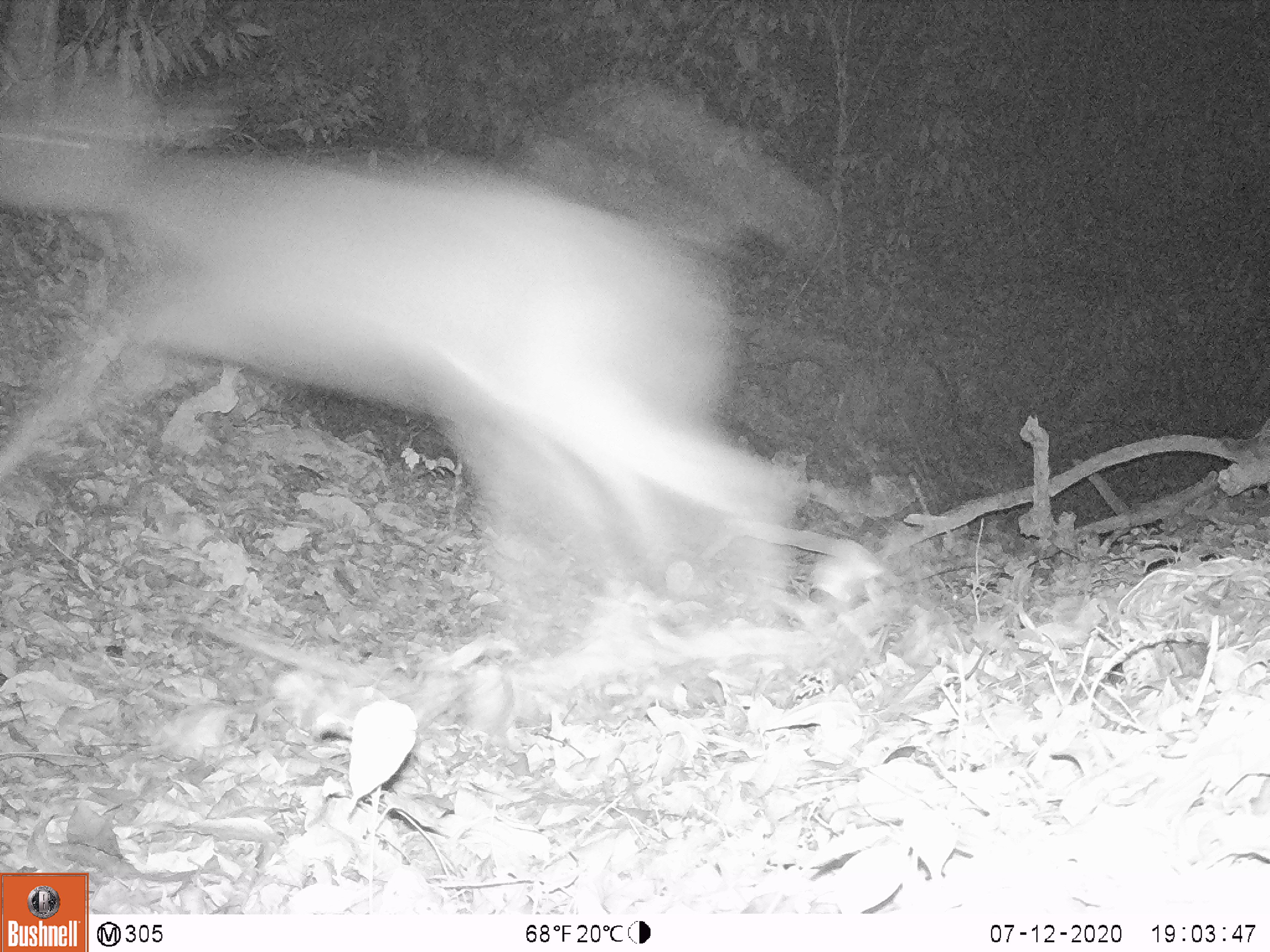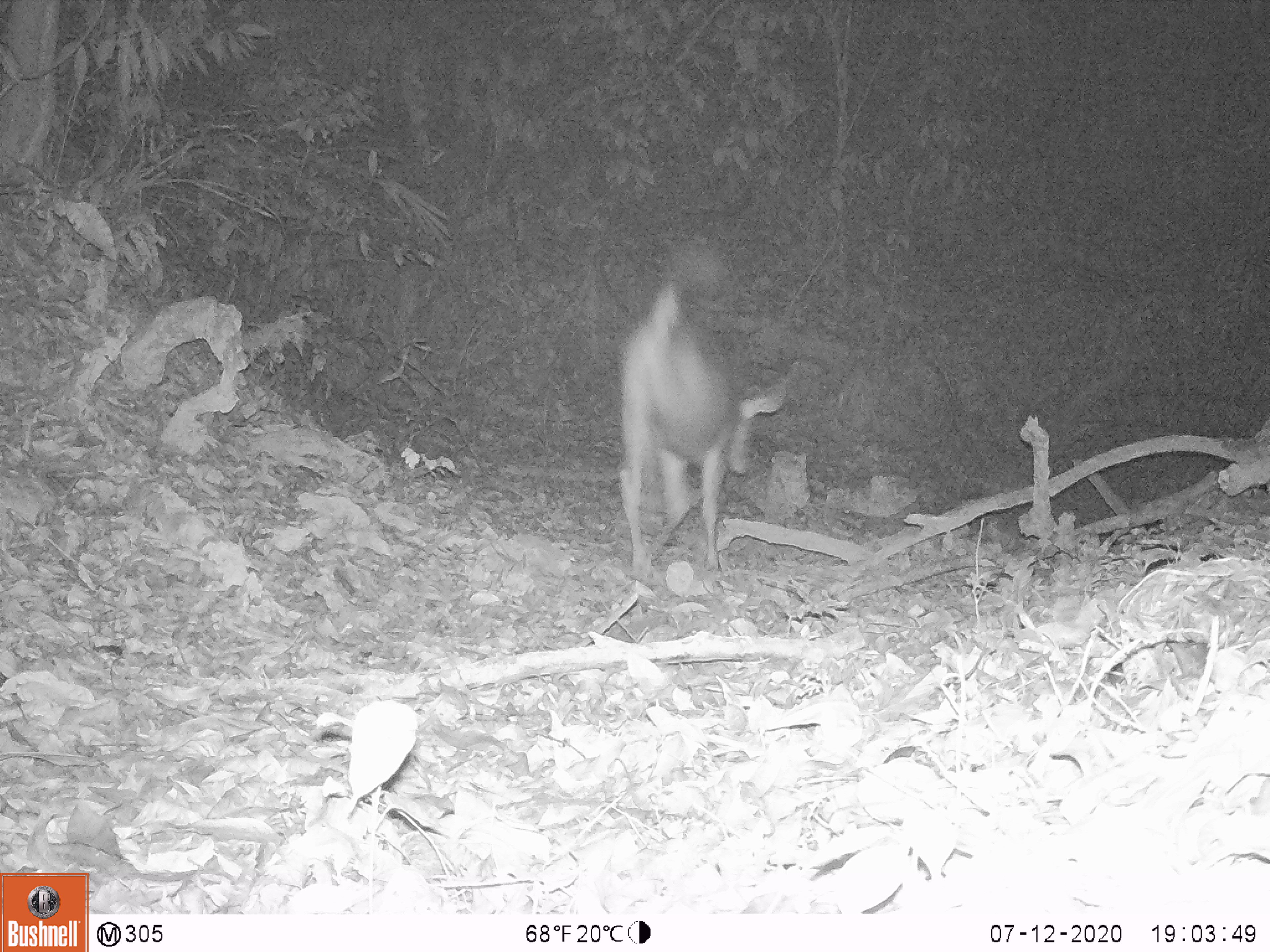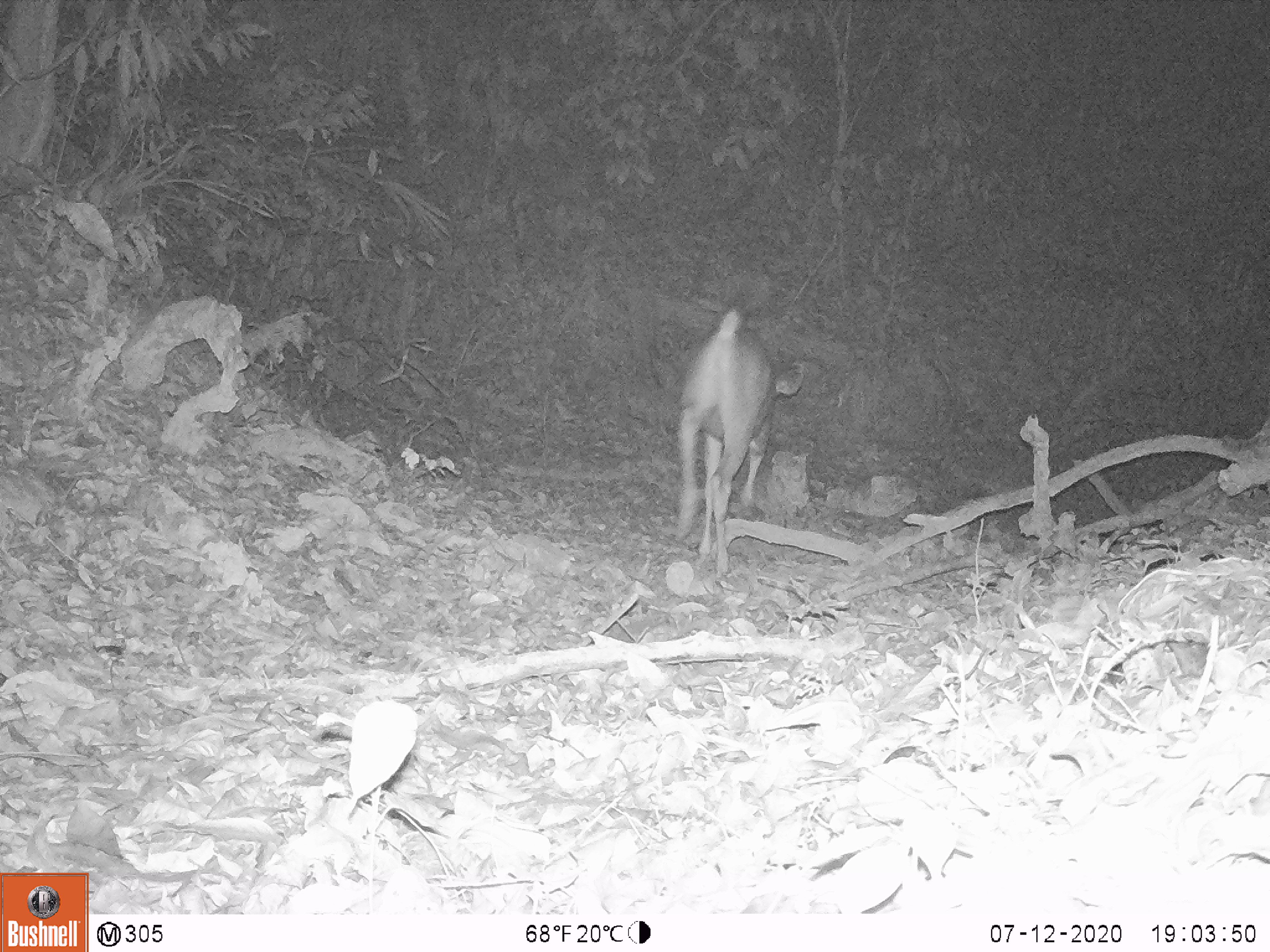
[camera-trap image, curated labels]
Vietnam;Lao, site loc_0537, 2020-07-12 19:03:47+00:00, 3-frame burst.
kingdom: Animalia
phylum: Chordata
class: Mammalia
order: Artiodactyla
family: Cervidae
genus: Rusa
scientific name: Rusa unicolor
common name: sambar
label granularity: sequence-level